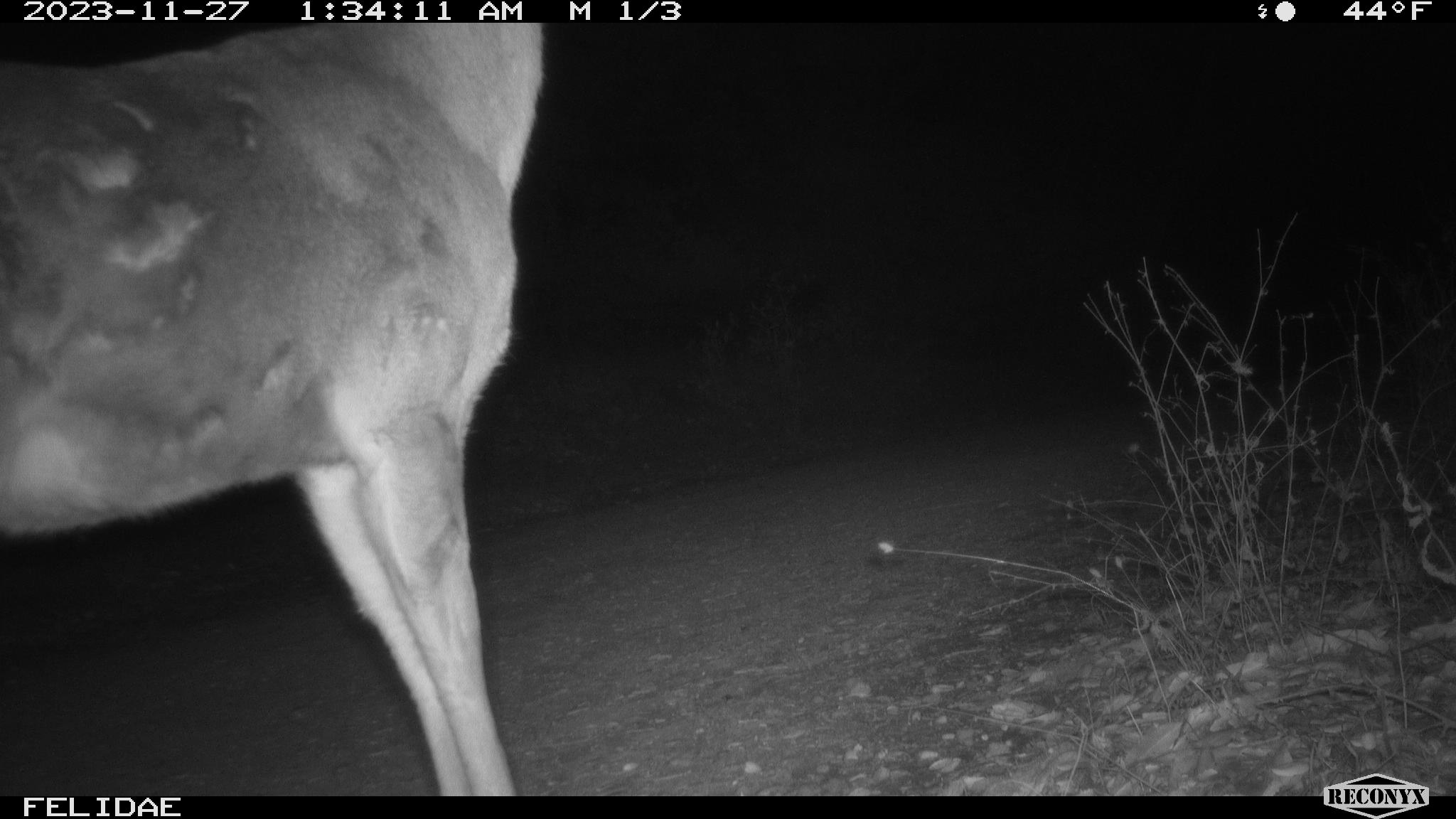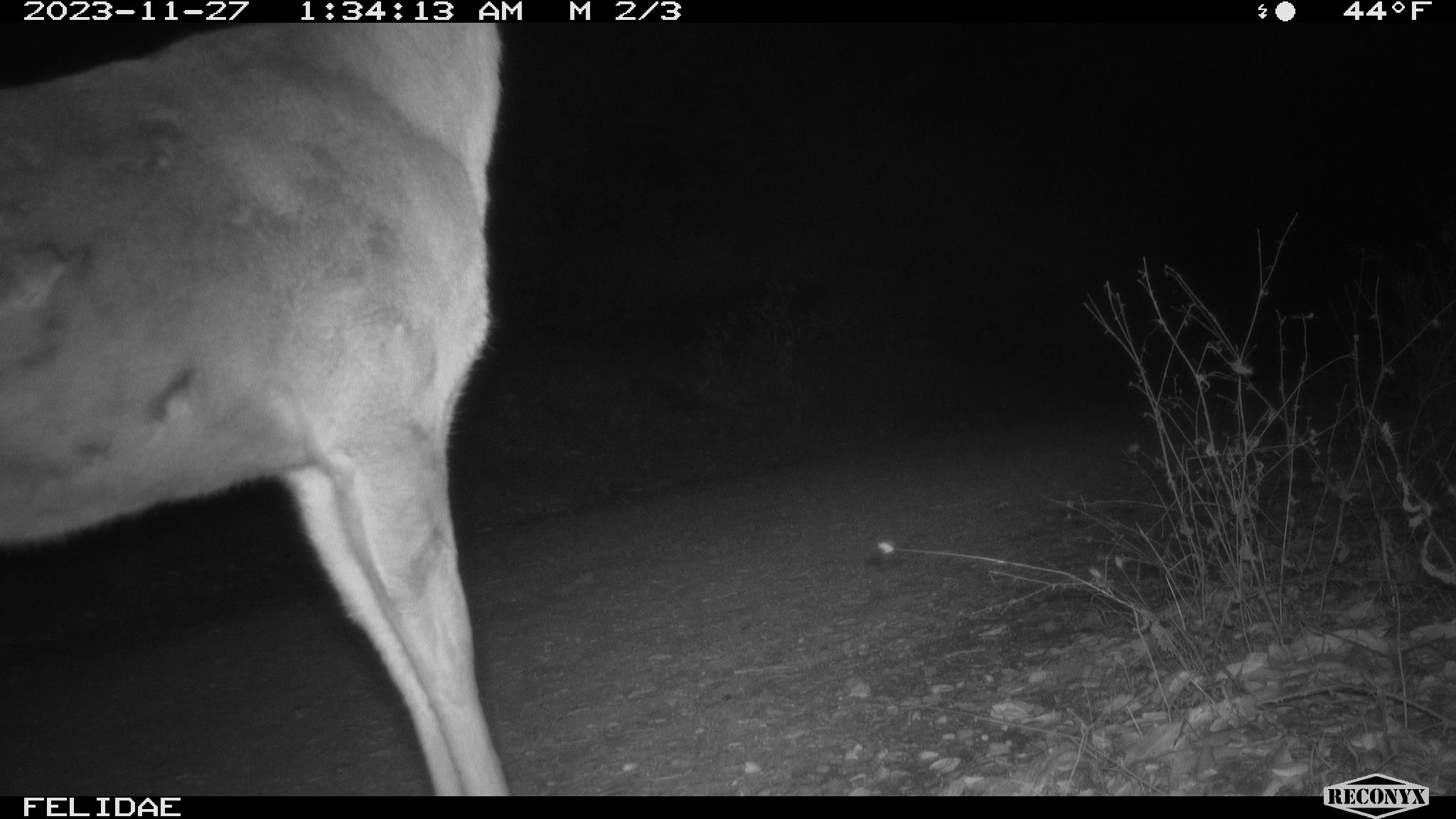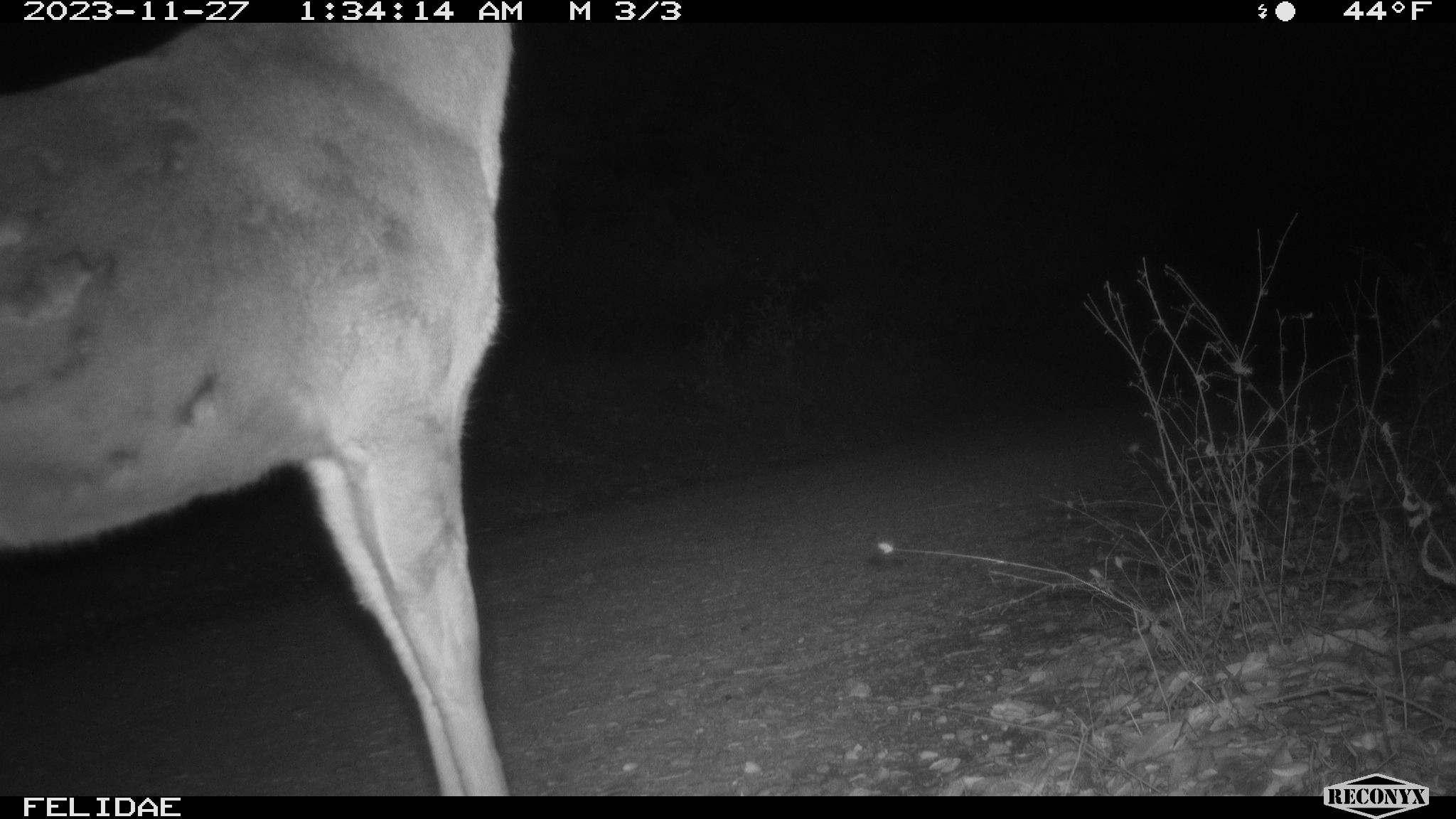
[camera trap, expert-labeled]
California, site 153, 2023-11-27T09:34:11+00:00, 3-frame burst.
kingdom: Animalia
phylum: Chordata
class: Mammalia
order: Artiodactyla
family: Cervidae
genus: Odocoileus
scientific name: Odocoileus hemionus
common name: mule deer